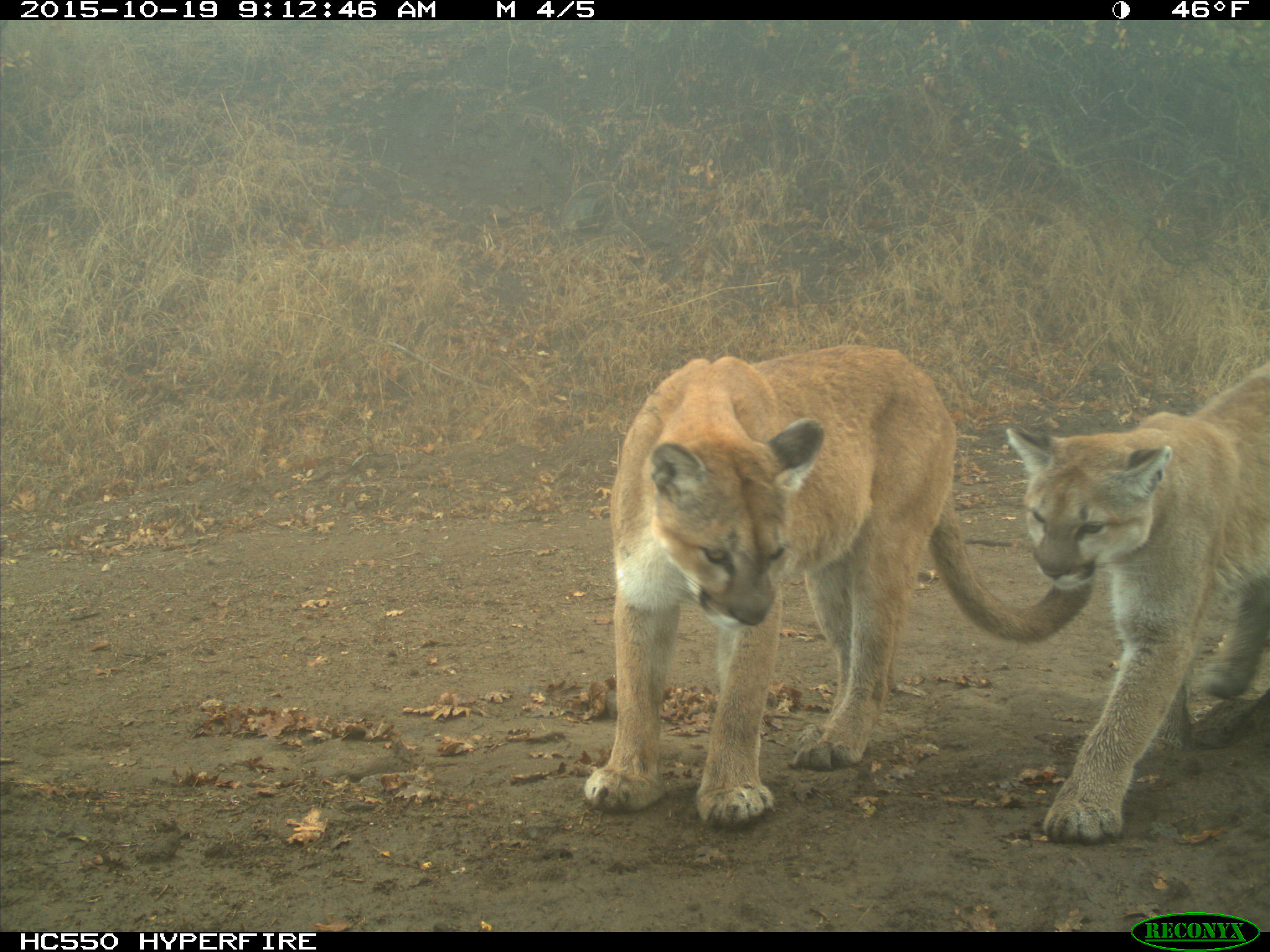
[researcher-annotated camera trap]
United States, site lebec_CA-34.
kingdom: Animalia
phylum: Chordata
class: Mammalia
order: Carnivora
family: Felidae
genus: Puma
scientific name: Puma concolor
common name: mountain lion